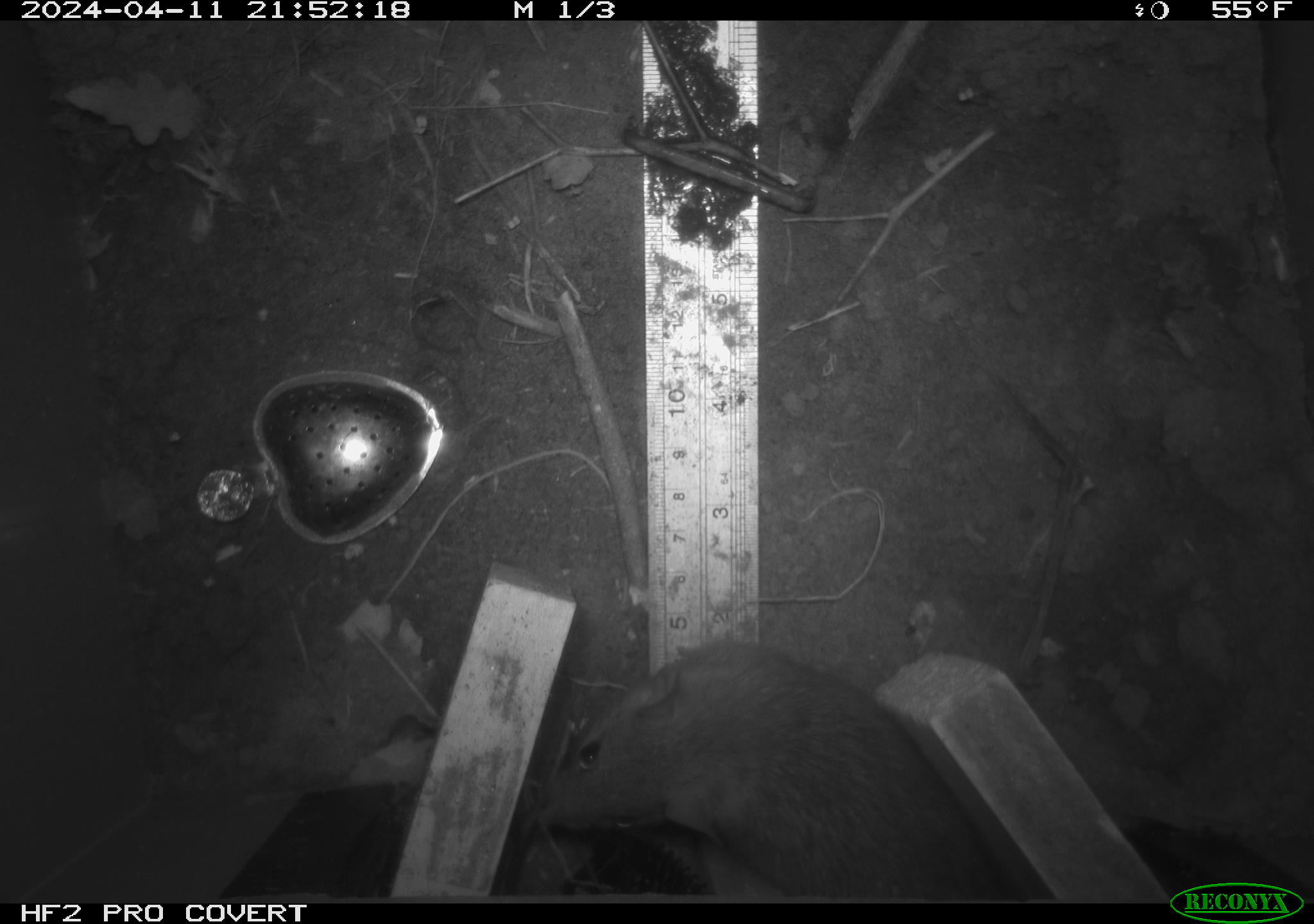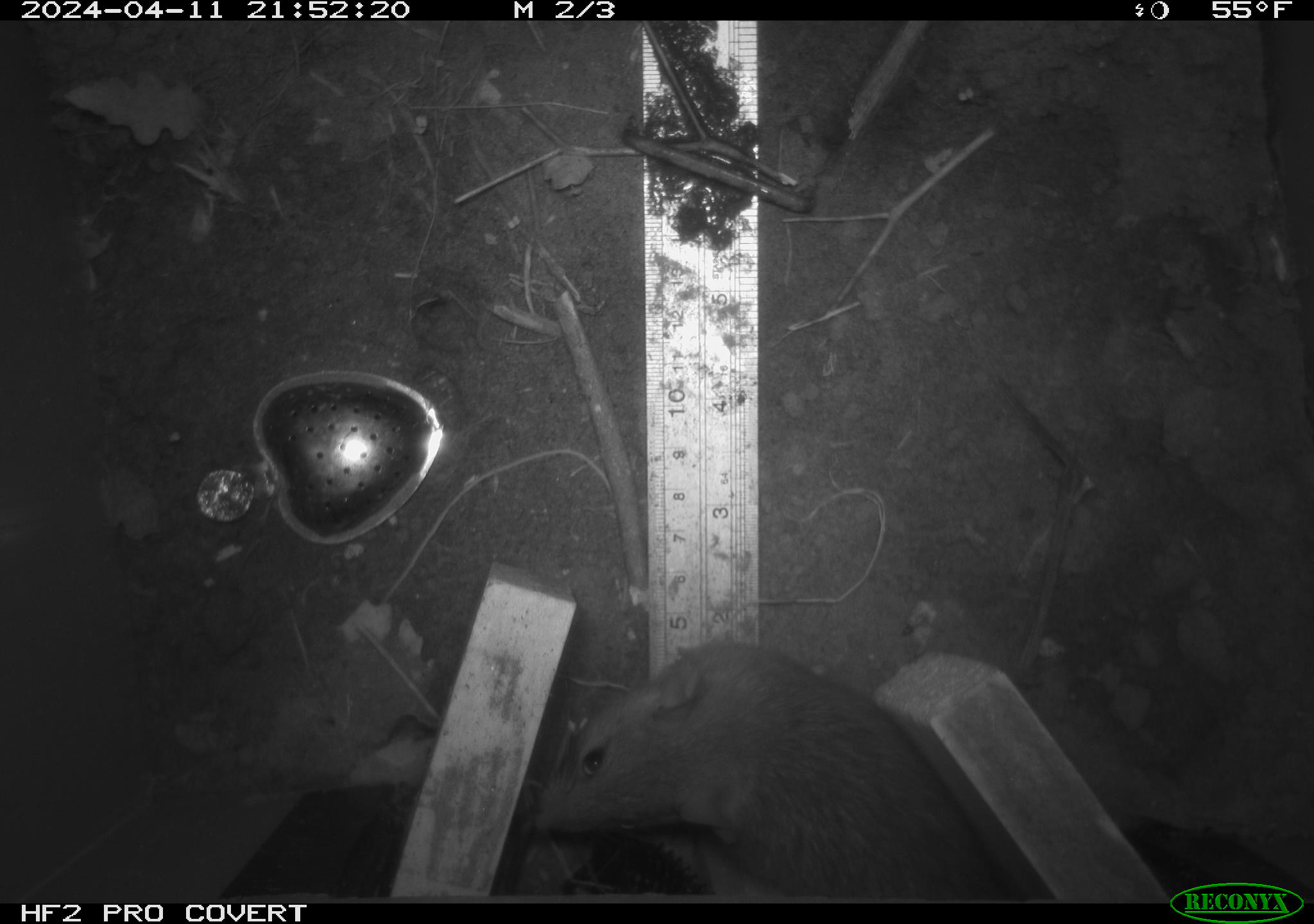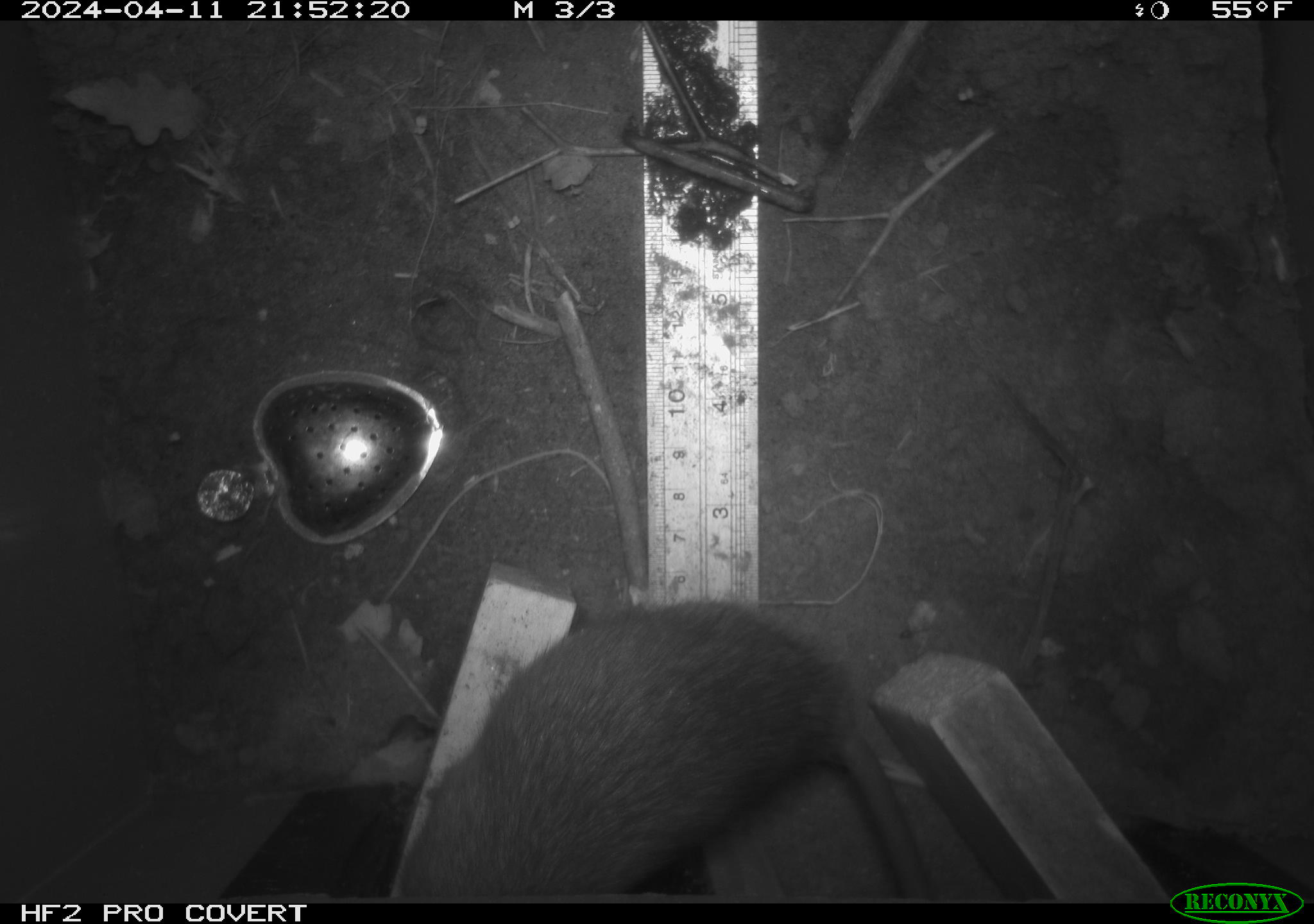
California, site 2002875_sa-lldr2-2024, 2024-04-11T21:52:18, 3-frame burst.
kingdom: Animalia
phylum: Chordata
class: Mammalia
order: Rodentia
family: Muridae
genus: Rattus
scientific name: Rattus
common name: rat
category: rattus species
Rattus species (rat) (Rattus).